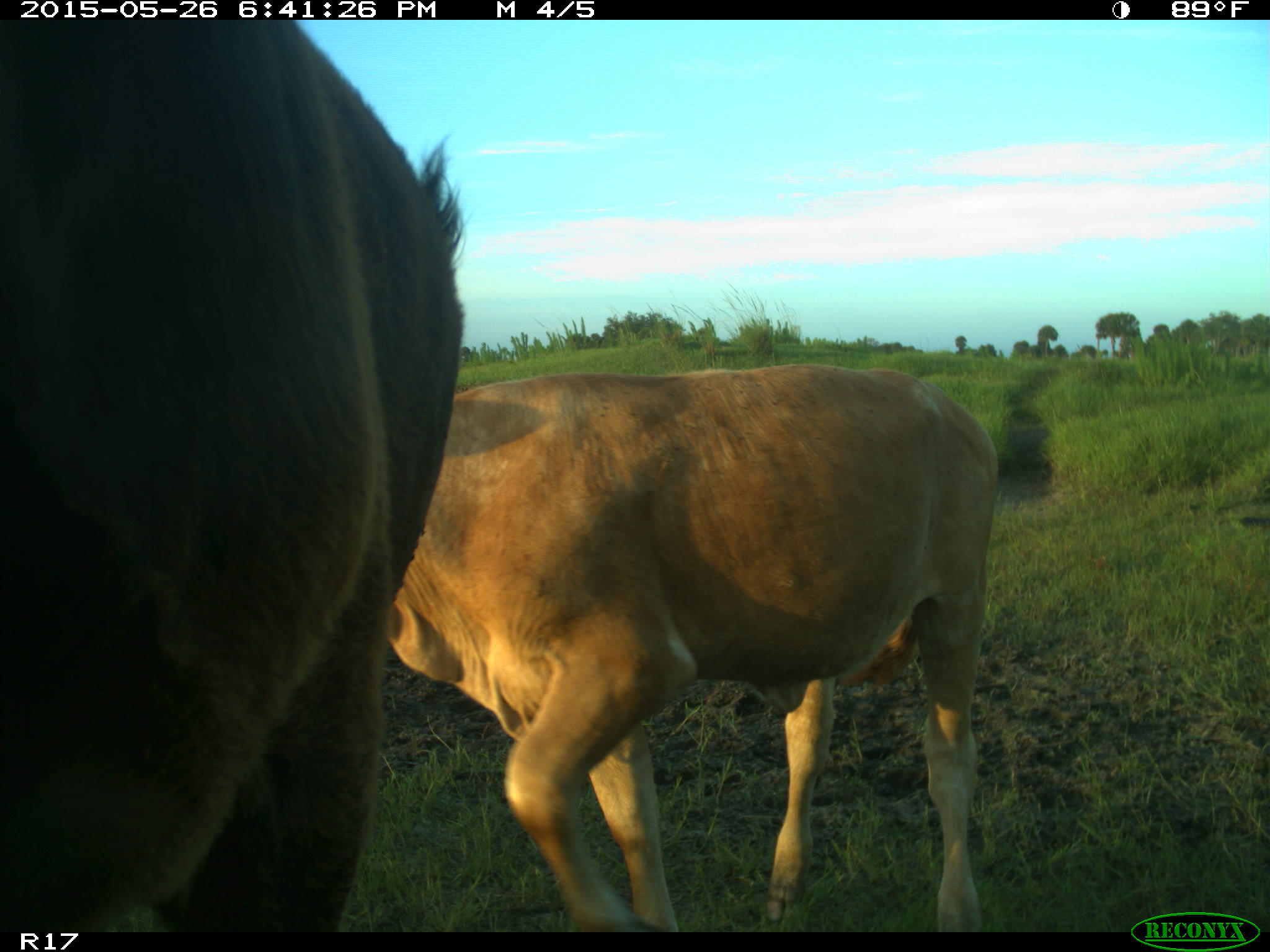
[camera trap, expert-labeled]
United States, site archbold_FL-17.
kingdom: Animalia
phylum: Chordata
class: Mammalia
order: Artiodactyla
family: Bovidae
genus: Bos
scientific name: Bos taurus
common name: domestic cow